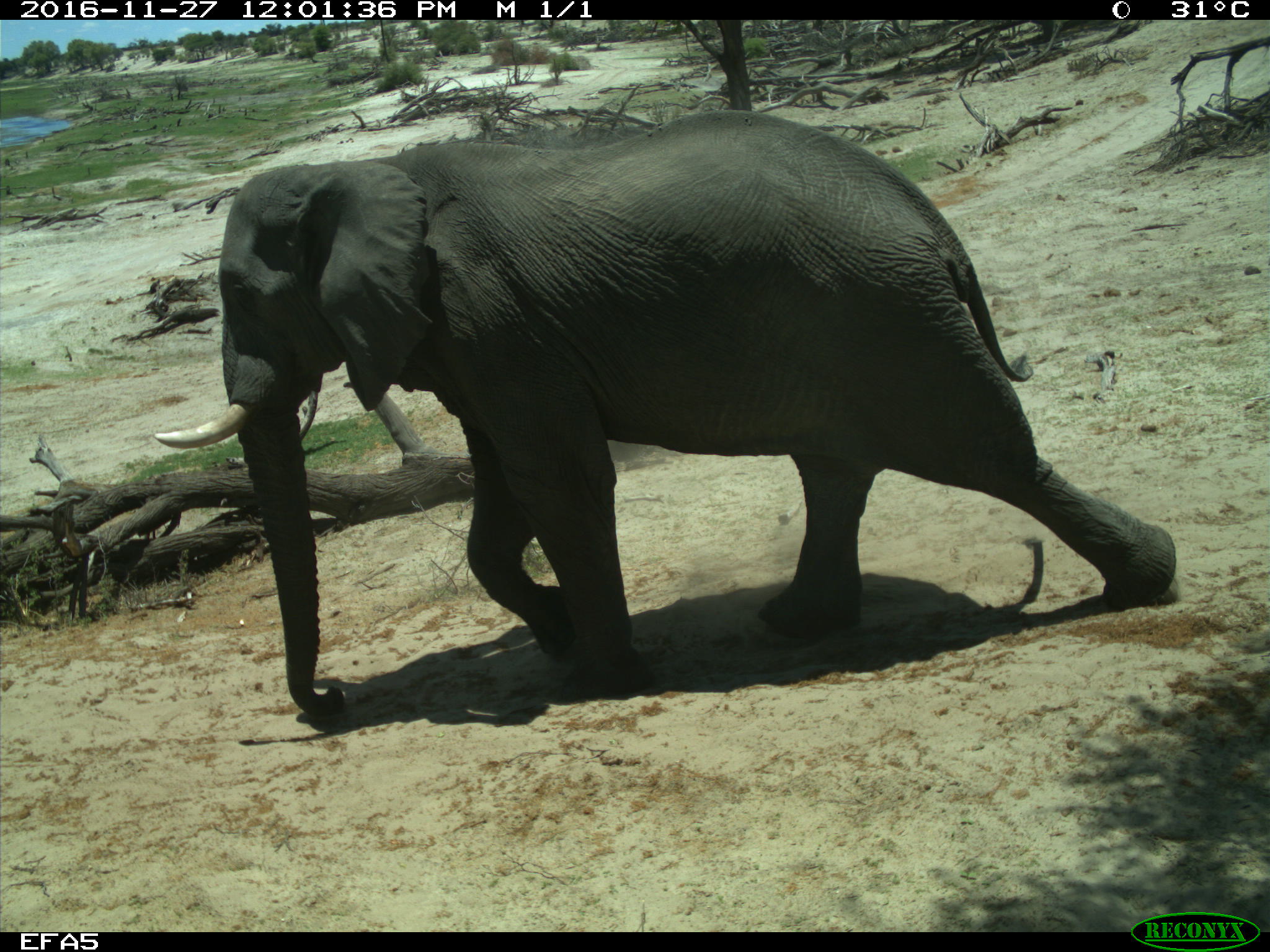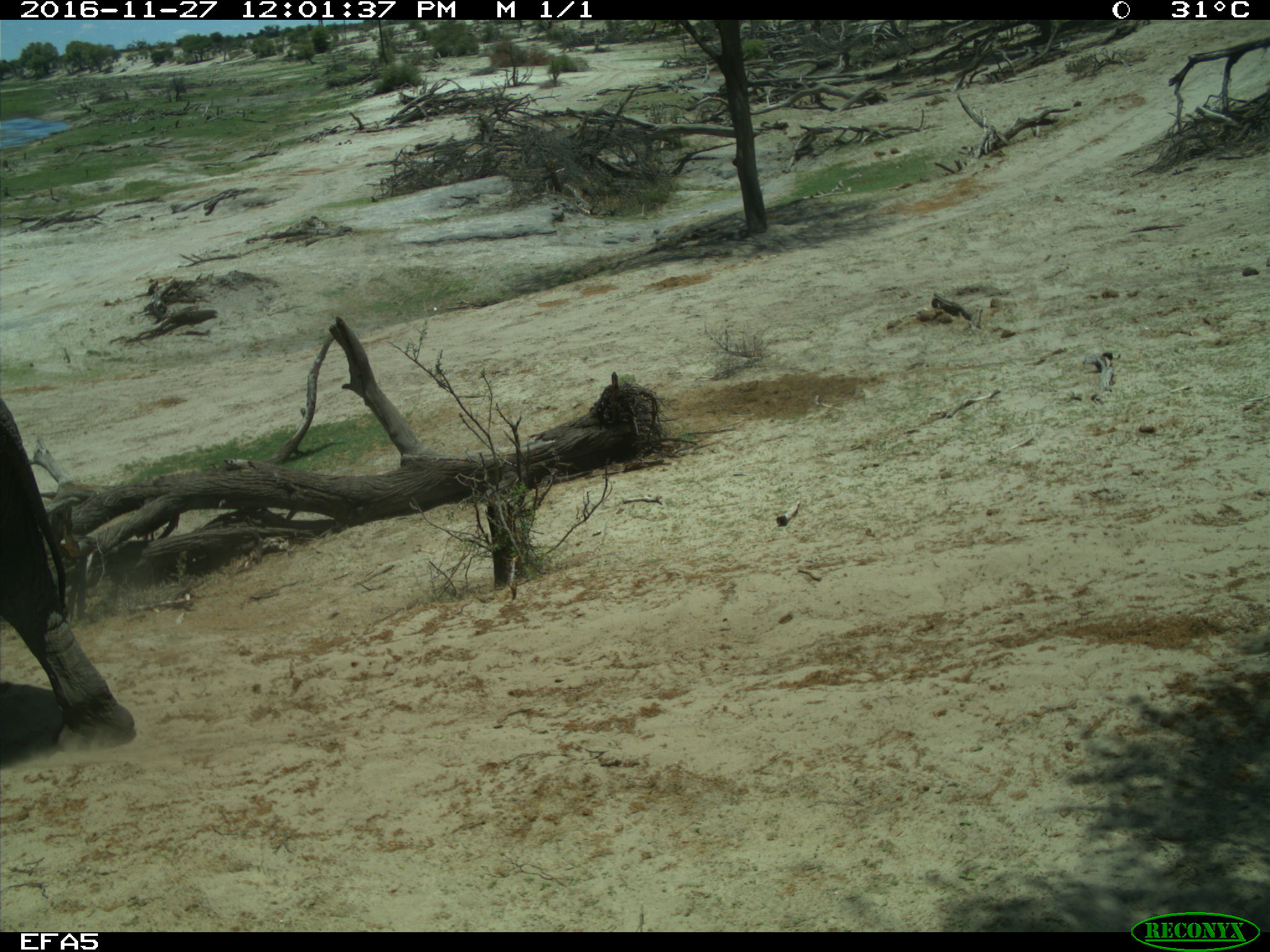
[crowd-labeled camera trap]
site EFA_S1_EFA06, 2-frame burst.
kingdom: Animalia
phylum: Chordata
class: Mammalia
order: Proboscidea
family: Elephantidae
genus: Loxodonta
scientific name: Loxodonta africana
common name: african bush elephant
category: elephant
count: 1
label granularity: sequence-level